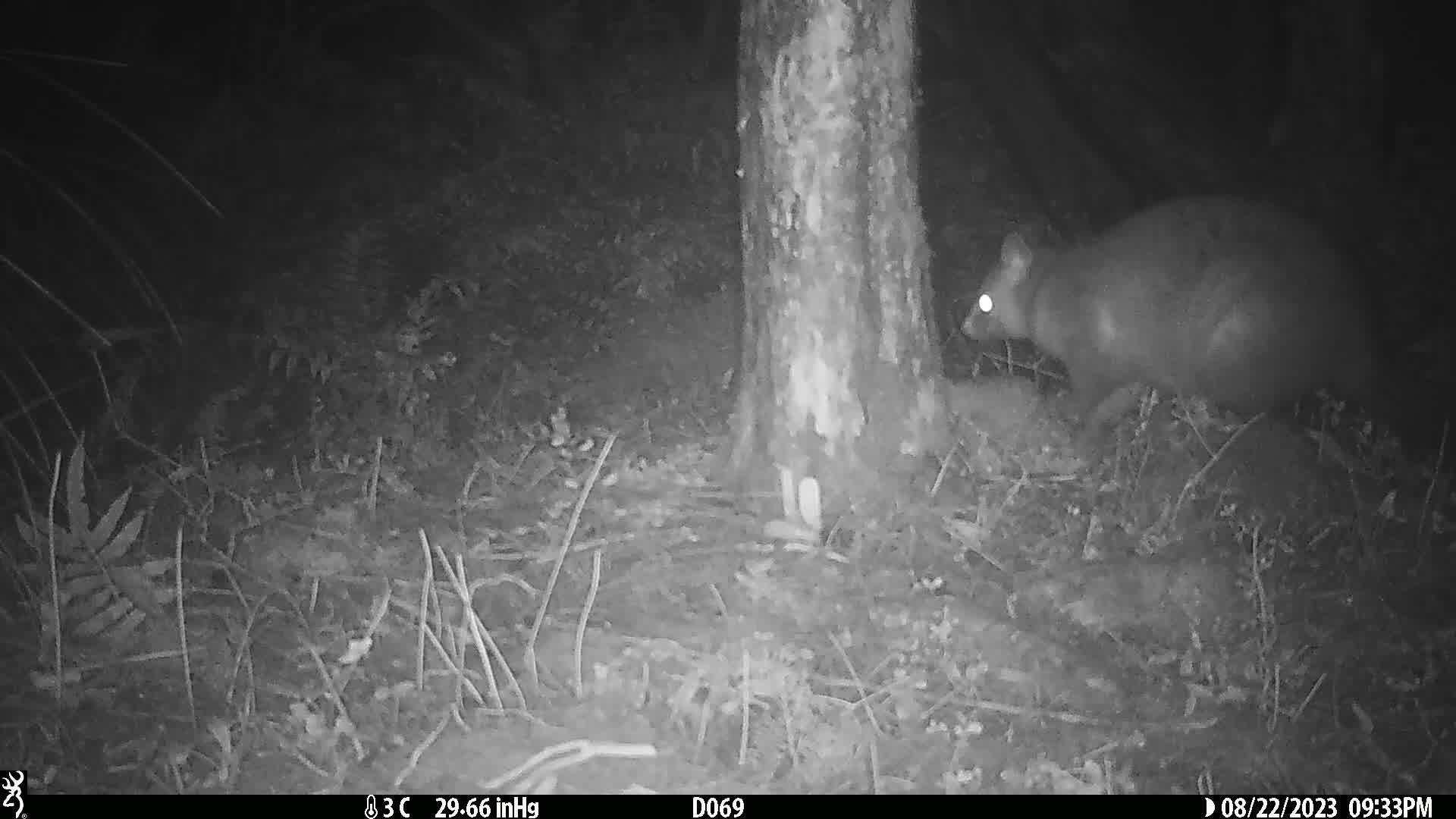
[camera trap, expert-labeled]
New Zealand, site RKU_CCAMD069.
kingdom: Animalia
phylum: Chordata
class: Mammalia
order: Diprotodontia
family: Phalangeridae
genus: Trichosurus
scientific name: Trichosurus vulpecula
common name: common brushtail possum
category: possum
Possum (common brushtail possum) (Trichosurus vulpecula).